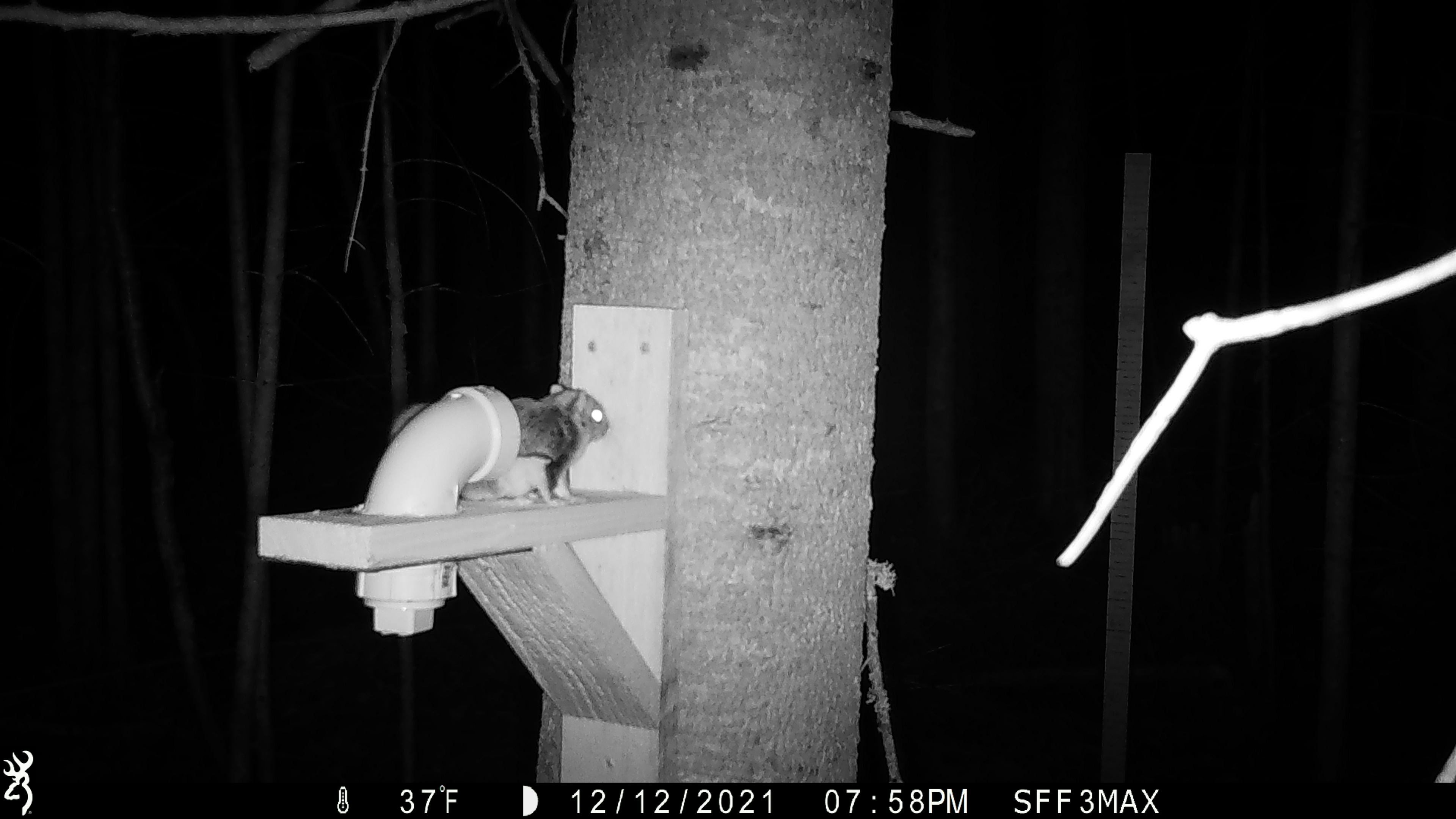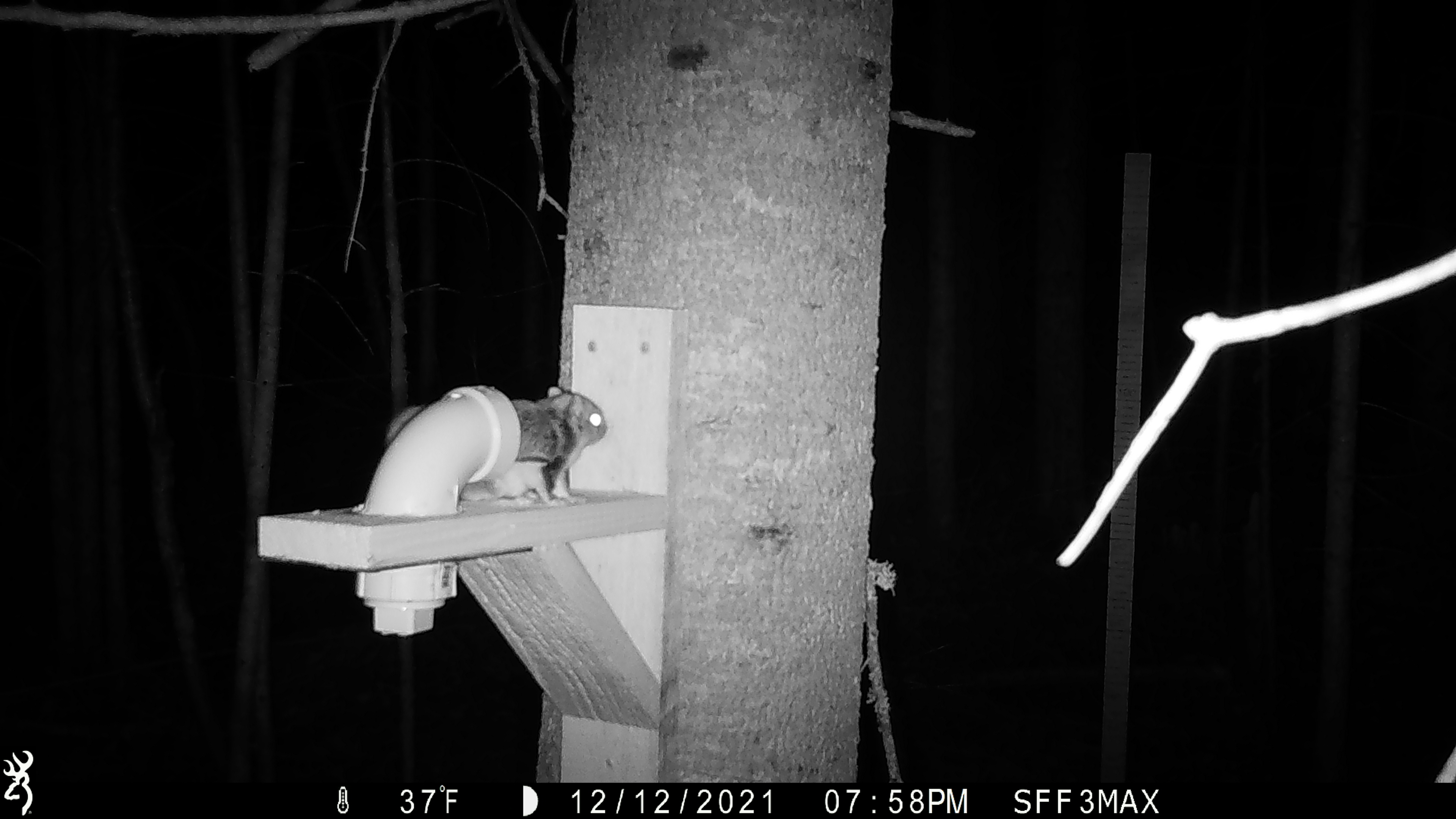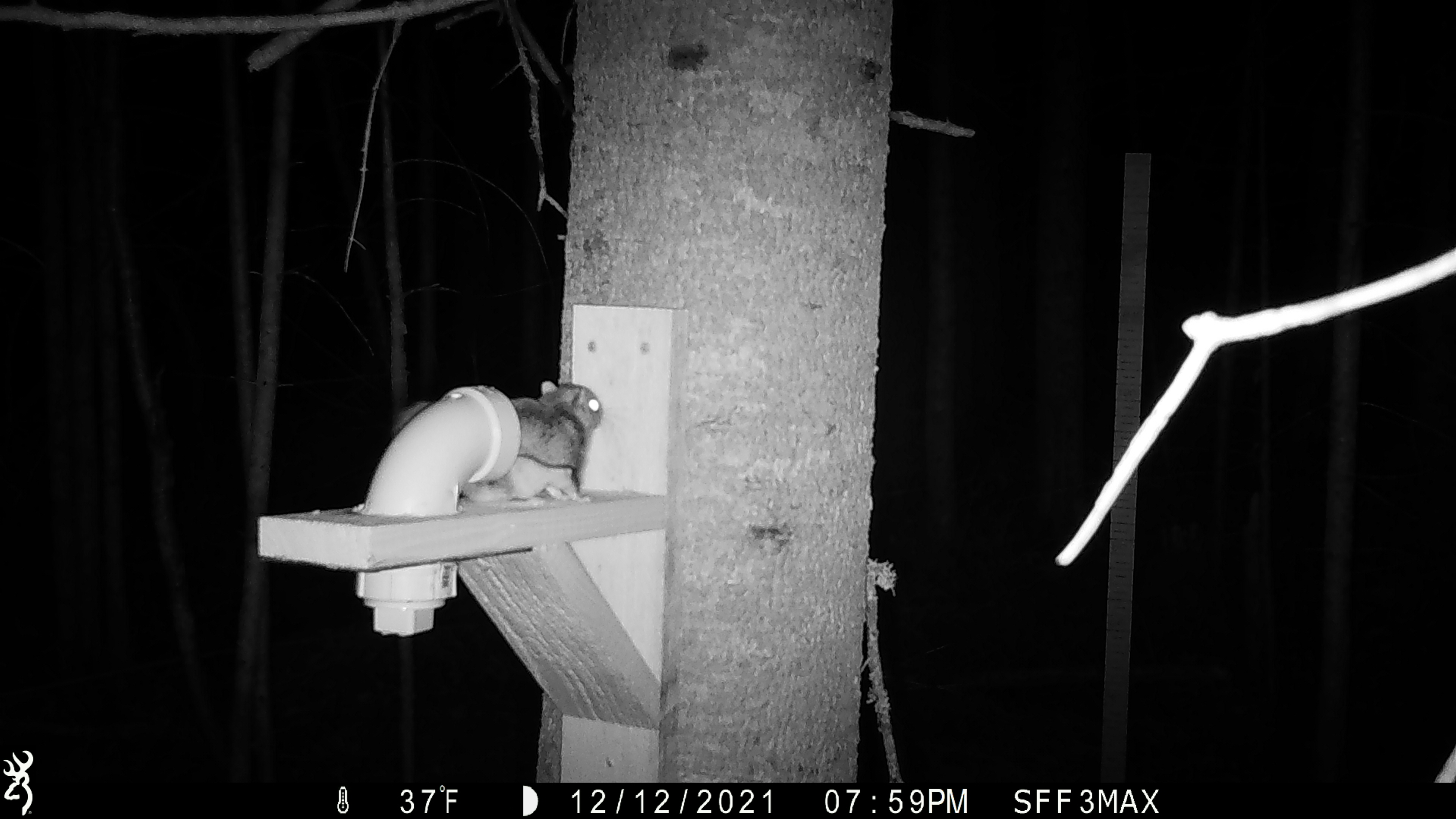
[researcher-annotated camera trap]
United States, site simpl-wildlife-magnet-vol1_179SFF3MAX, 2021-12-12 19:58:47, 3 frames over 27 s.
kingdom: Animalia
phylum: Chordata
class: Mammalia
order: Rodentia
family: Sciuridae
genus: Glaucomys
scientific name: Glaucomys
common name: flying squirrel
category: flying squirrel sp.